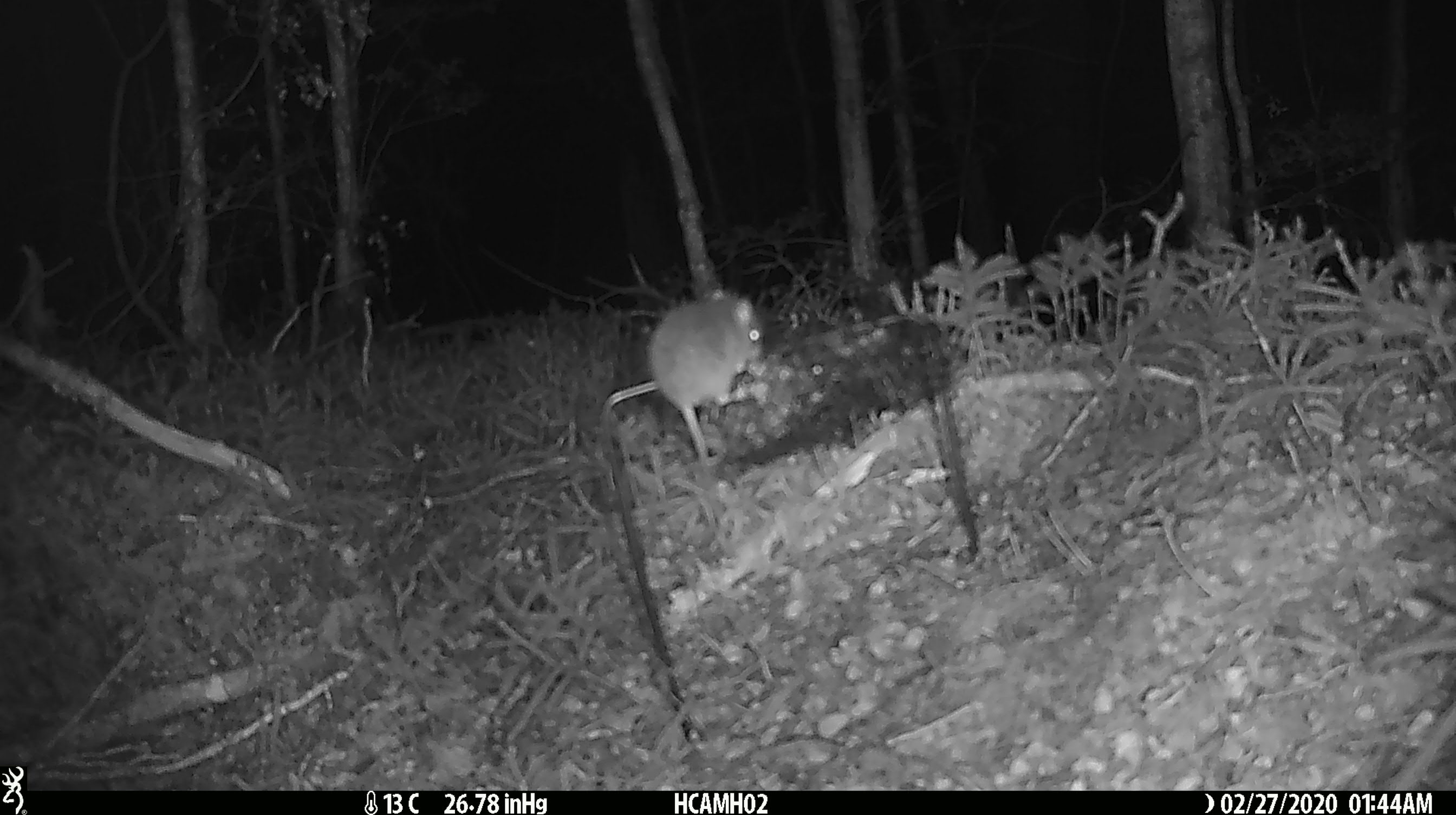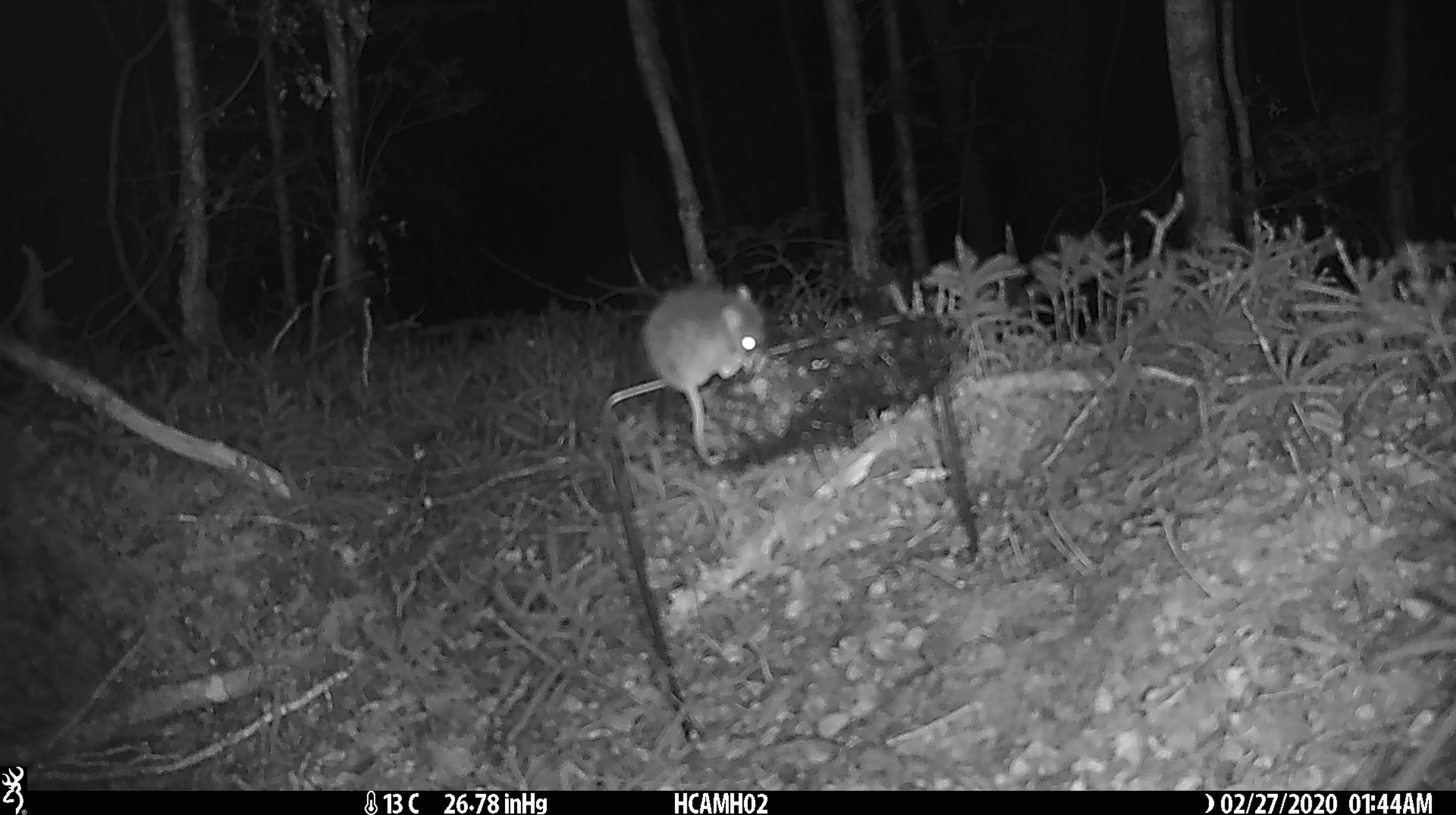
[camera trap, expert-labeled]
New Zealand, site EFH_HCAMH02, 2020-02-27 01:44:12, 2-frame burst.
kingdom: Animalia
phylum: Chordata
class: Mammalia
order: Rodentia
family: Muridae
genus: Mus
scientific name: Mus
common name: mouse